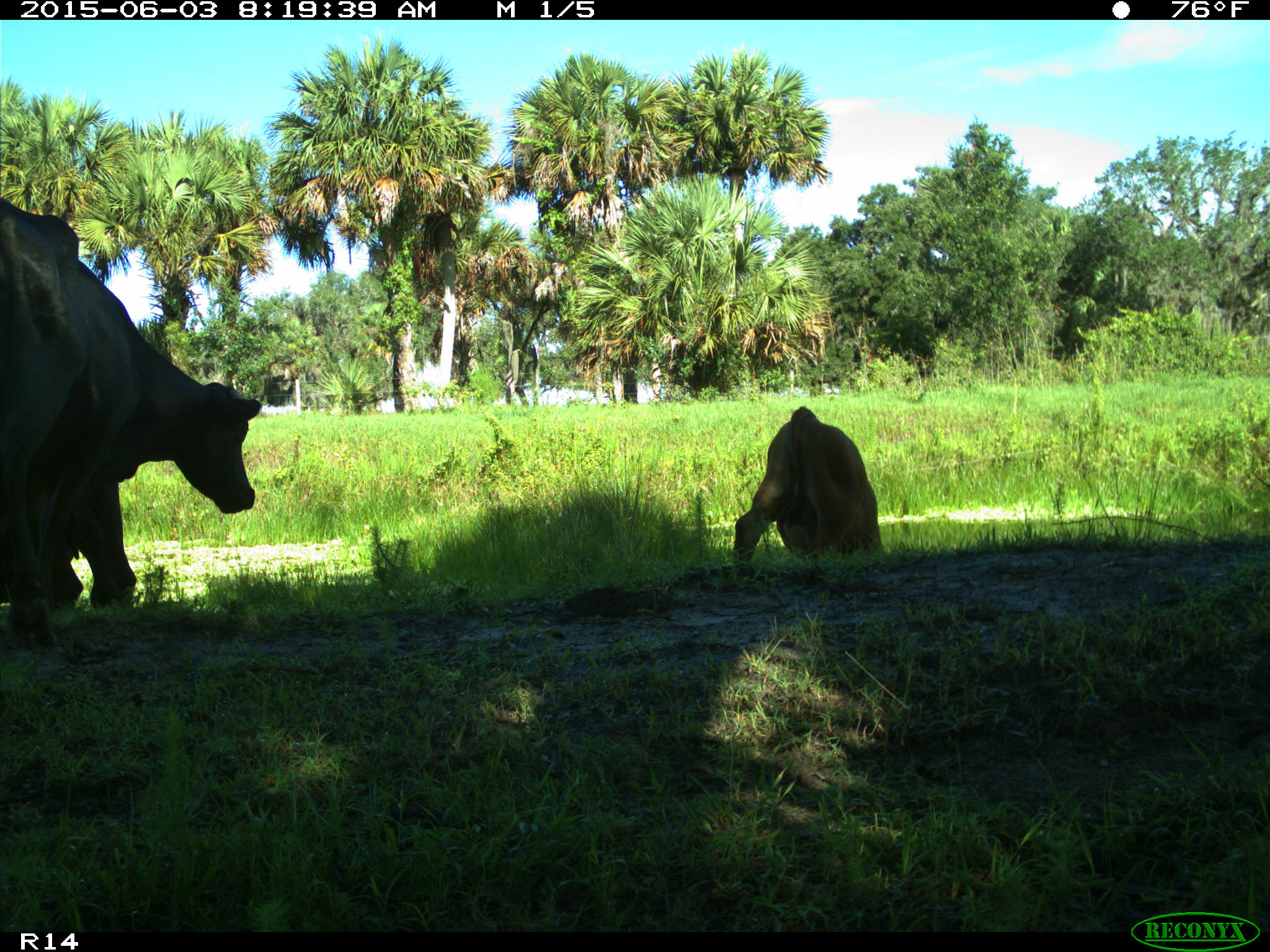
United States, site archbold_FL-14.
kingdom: Animalia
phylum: Chordata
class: Mammalia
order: Artiodactyla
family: Bovidae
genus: Bos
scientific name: Bos taurus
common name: domestic cow